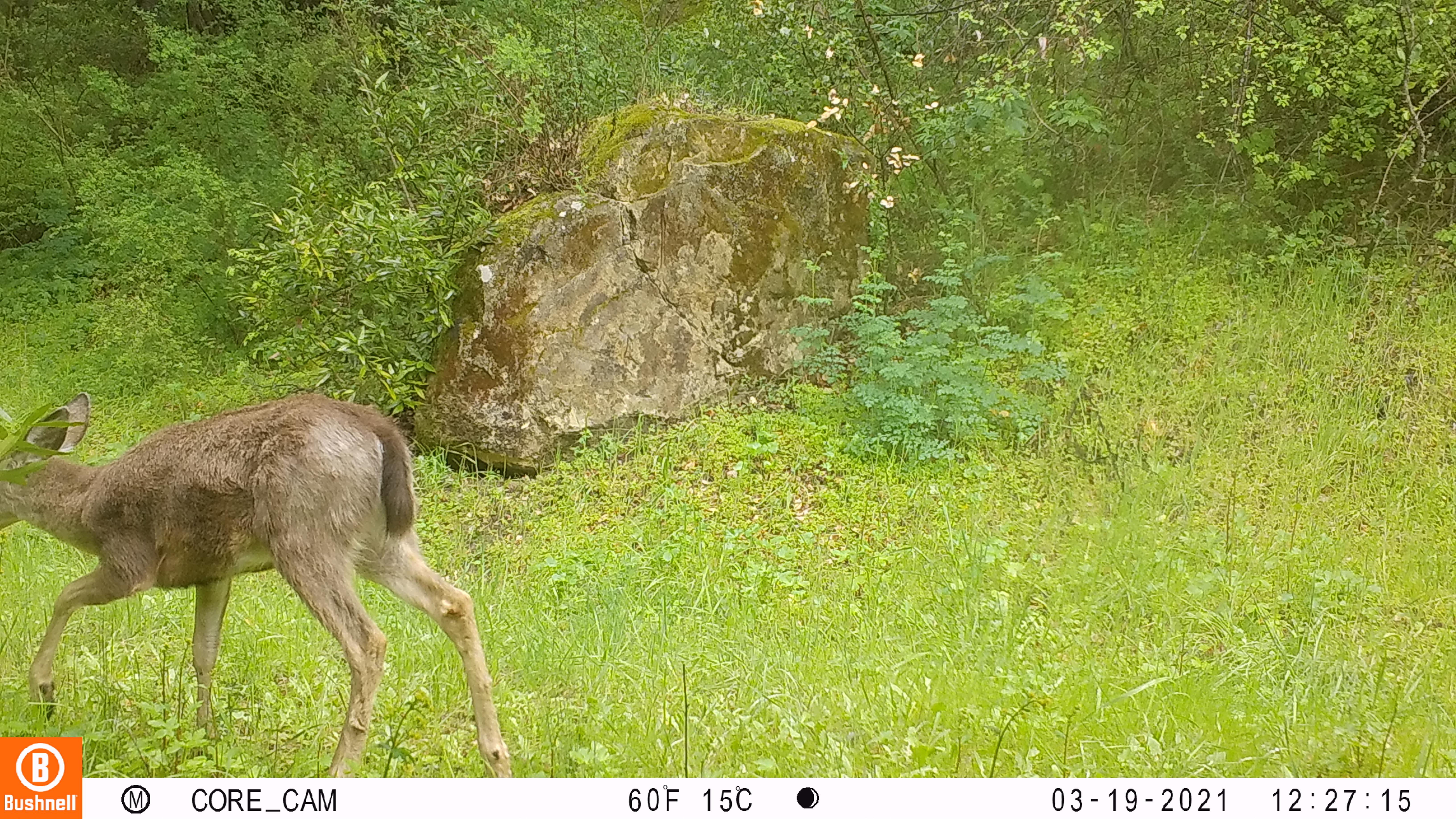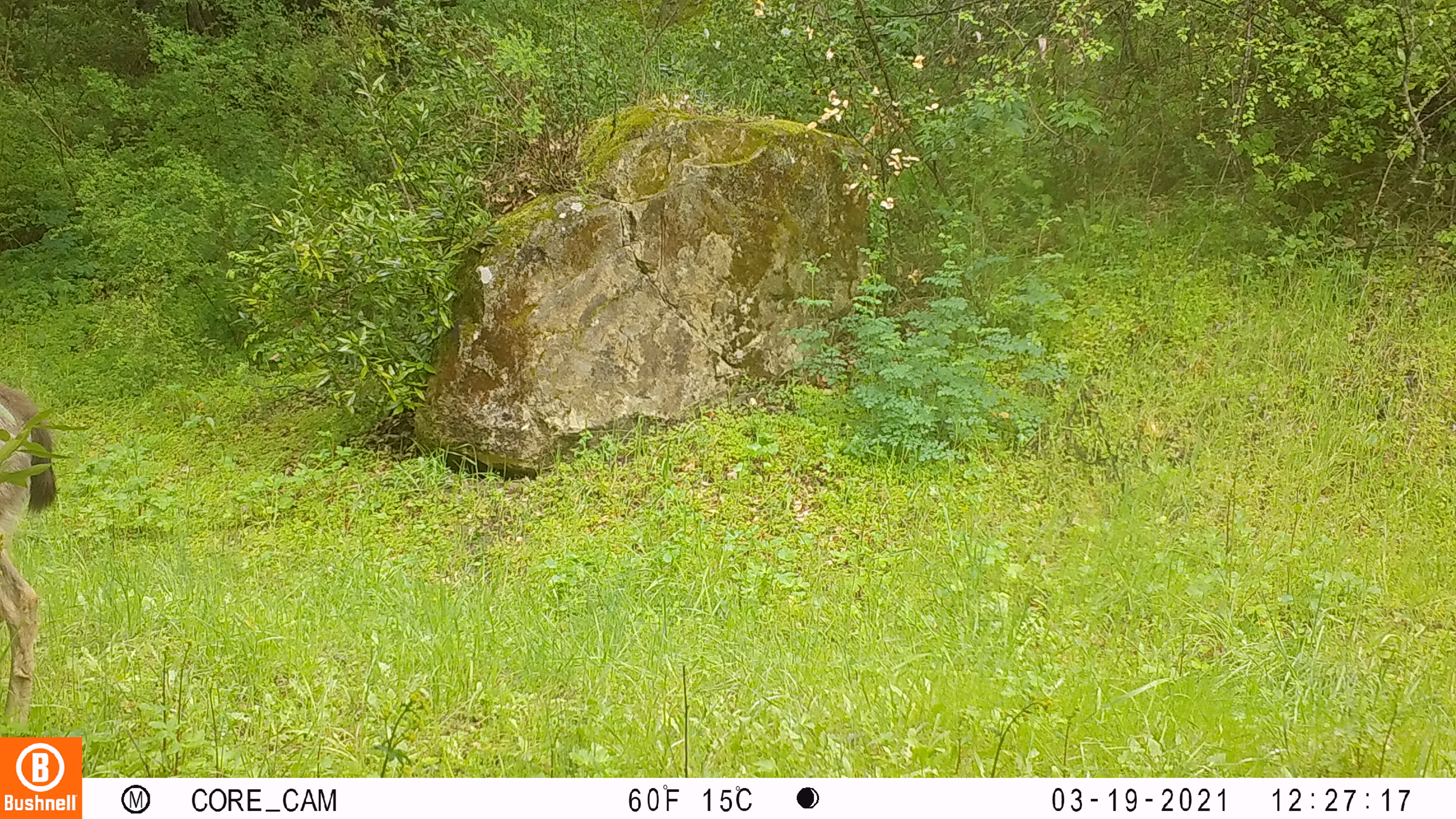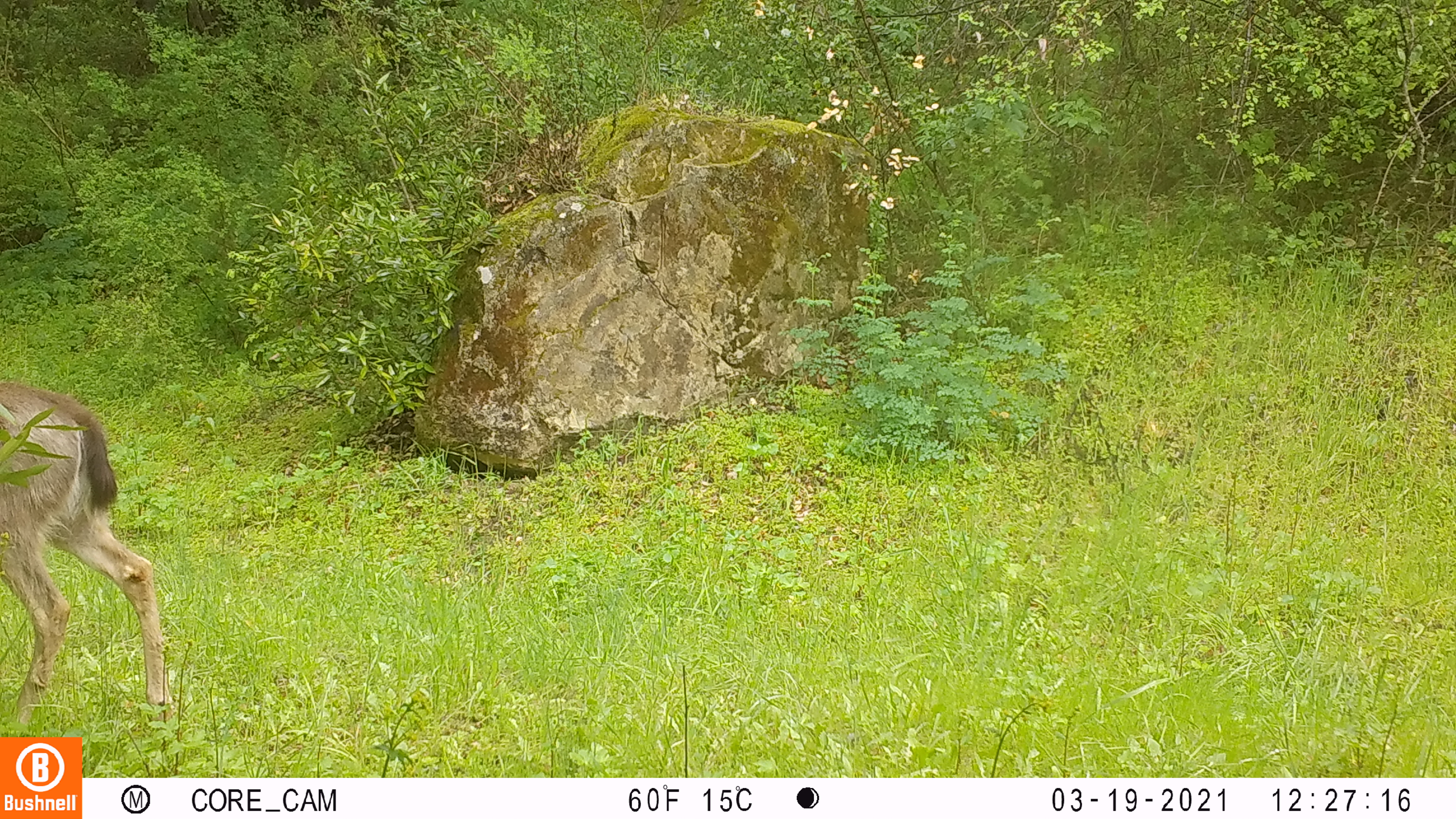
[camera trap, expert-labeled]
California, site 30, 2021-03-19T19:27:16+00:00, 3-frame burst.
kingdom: Animalia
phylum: Chordata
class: Mammalia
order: Artiodactyla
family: Cervidae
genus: Odocoileus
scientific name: Odocoileus hemionus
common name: mule deer